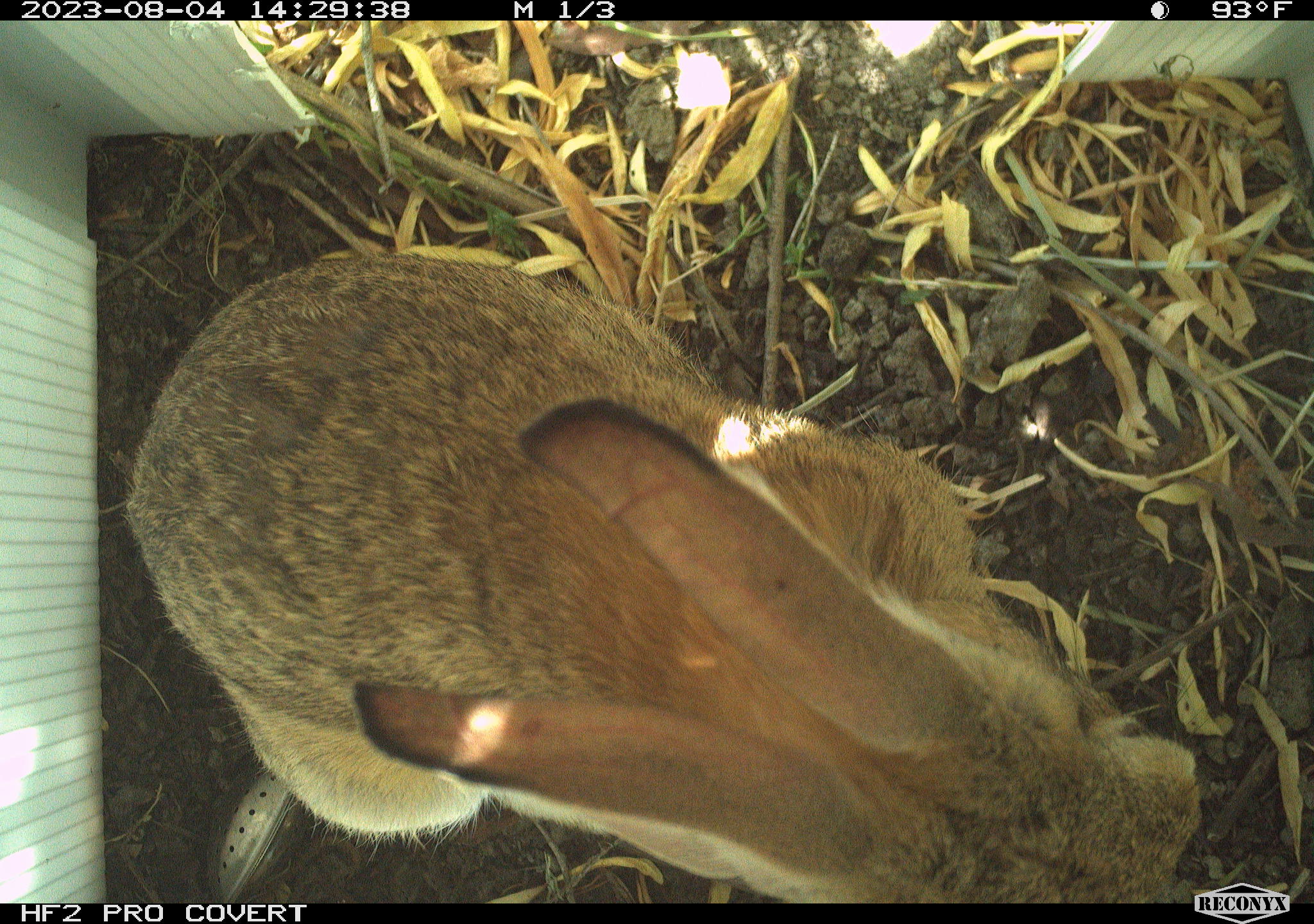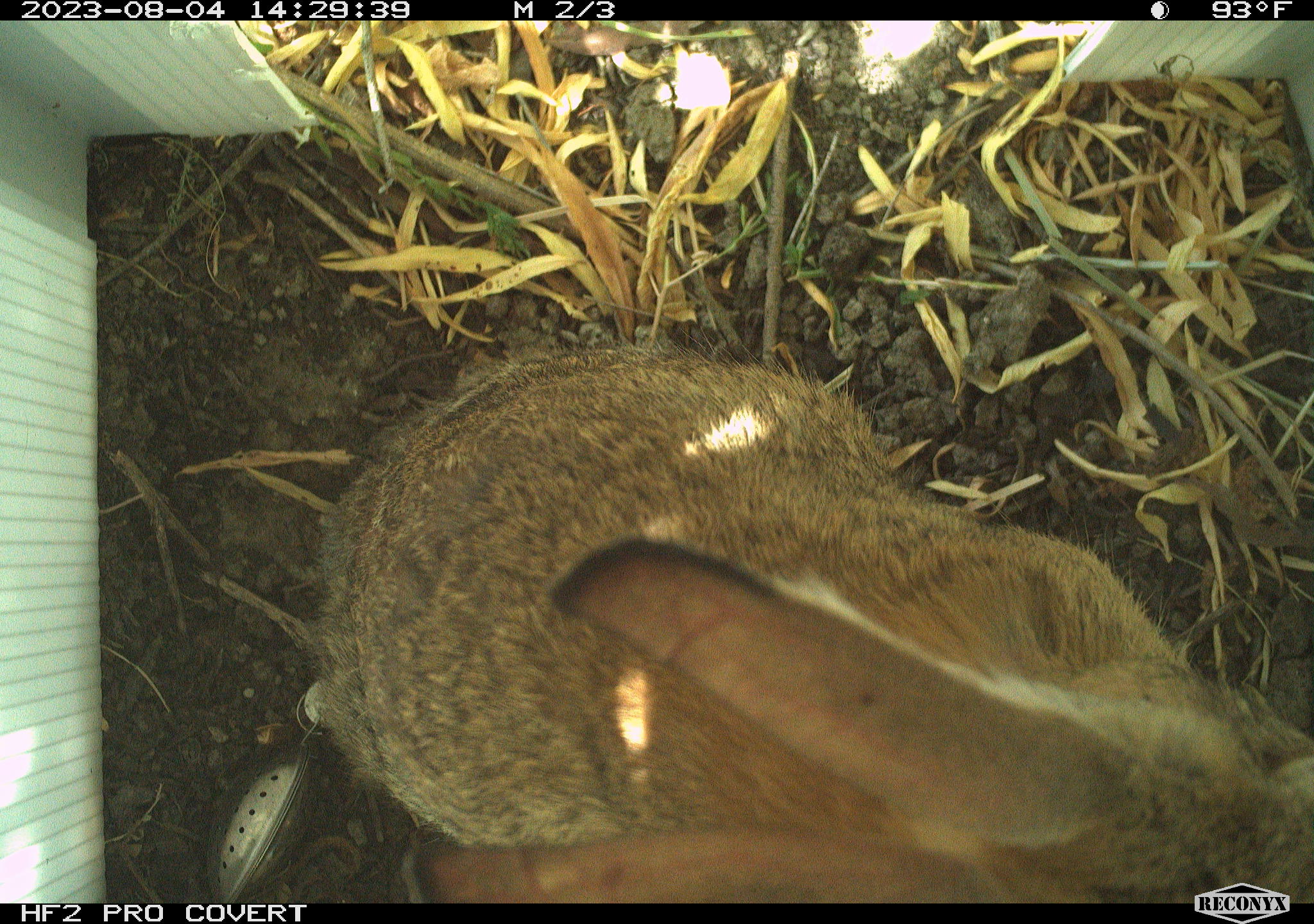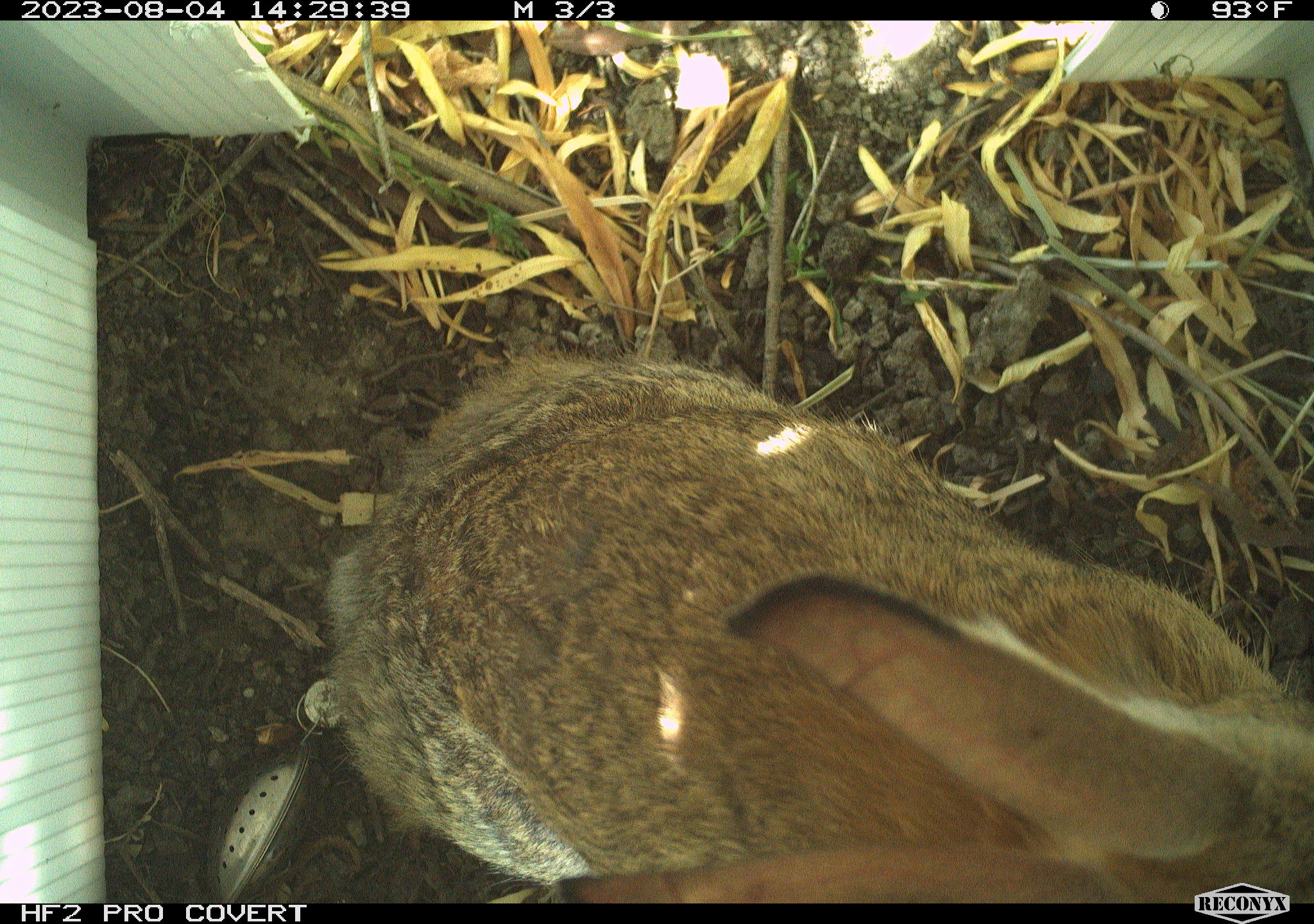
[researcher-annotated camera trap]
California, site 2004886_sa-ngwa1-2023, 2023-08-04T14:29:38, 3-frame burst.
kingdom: Animalia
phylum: Chordata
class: Mammalia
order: Lagomorpha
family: Leporidae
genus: Sylvilagus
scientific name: Sylvilagus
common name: cottontail rabbits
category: sylvilagus species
Sylvilagus species (cottontail rabbits) (Sylvilagus).